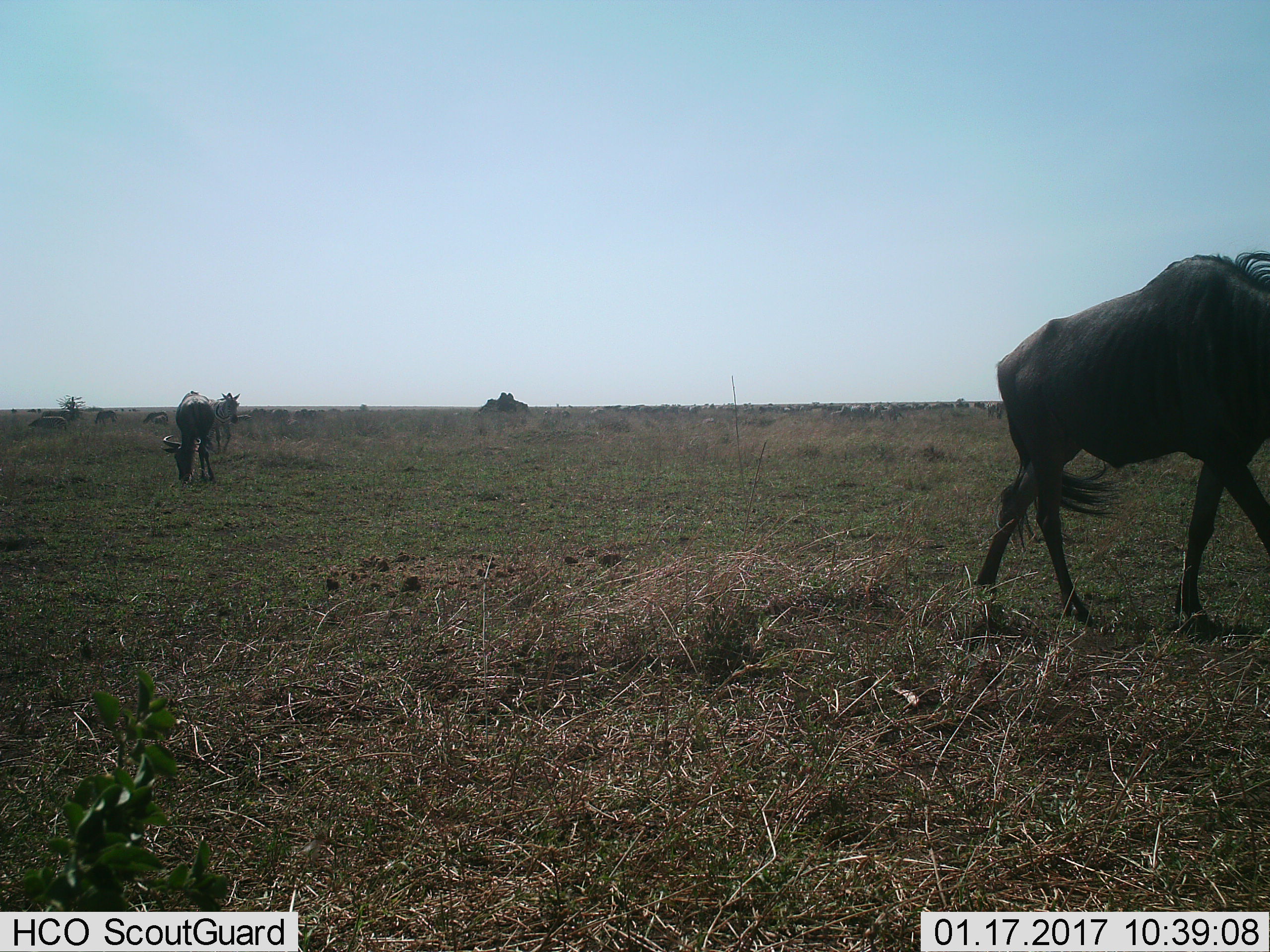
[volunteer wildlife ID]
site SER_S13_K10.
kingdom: Animalia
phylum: Chordata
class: Mammalia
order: Artiodactyla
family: Bovidae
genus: Connochaetes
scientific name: Connochaetes taurinus taurinus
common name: blue wildebeest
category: wildebeestblue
Wildebeestblue (blue wildebeest) (Connochaetes taurinus taurinus), count 2. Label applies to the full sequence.